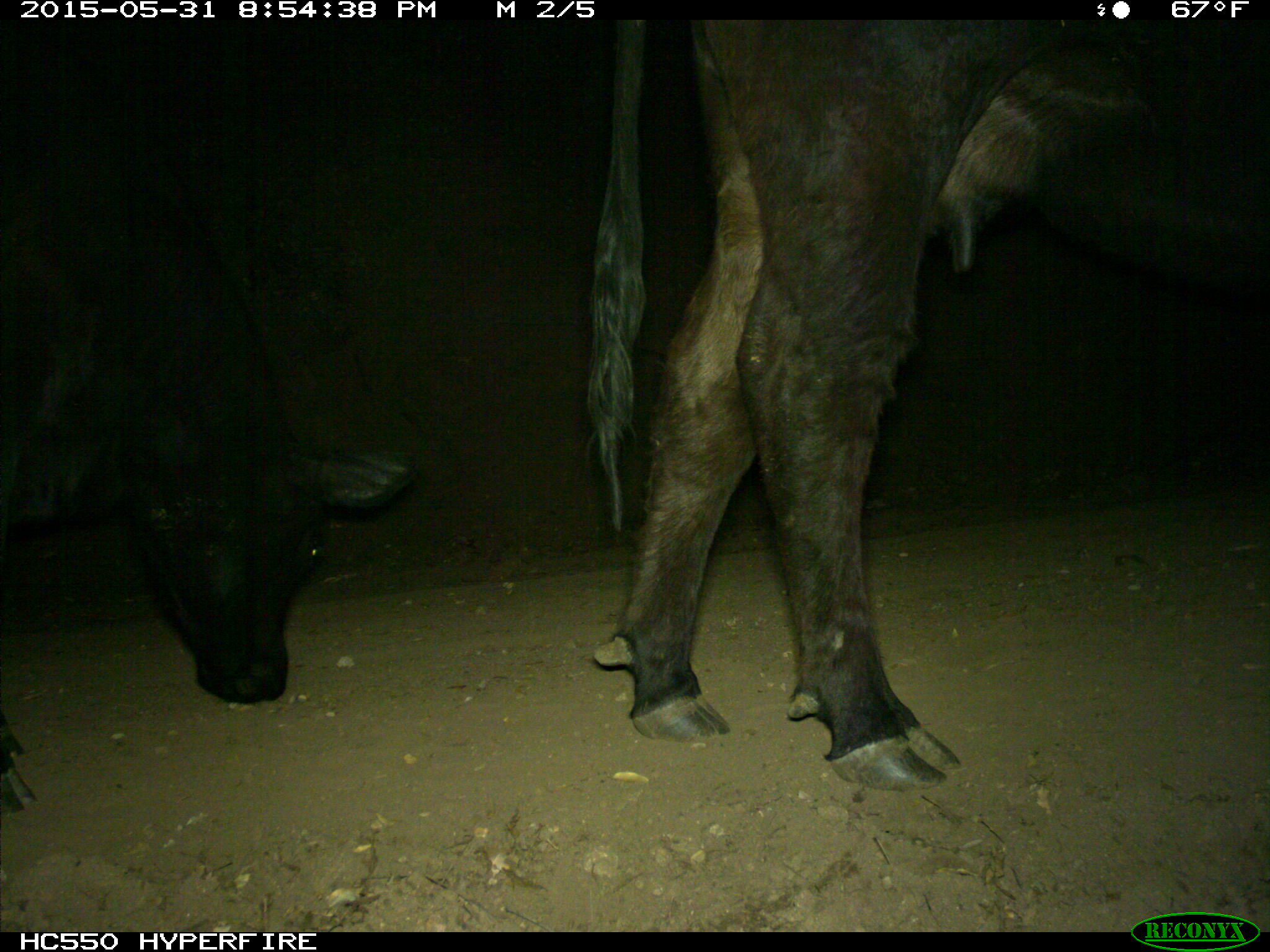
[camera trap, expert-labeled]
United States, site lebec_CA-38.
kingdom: Animalia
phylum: Chordata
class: Mammalia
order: Artiodactyla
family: Bovidae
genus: Bos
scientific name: Bos taurus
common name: domestic cow